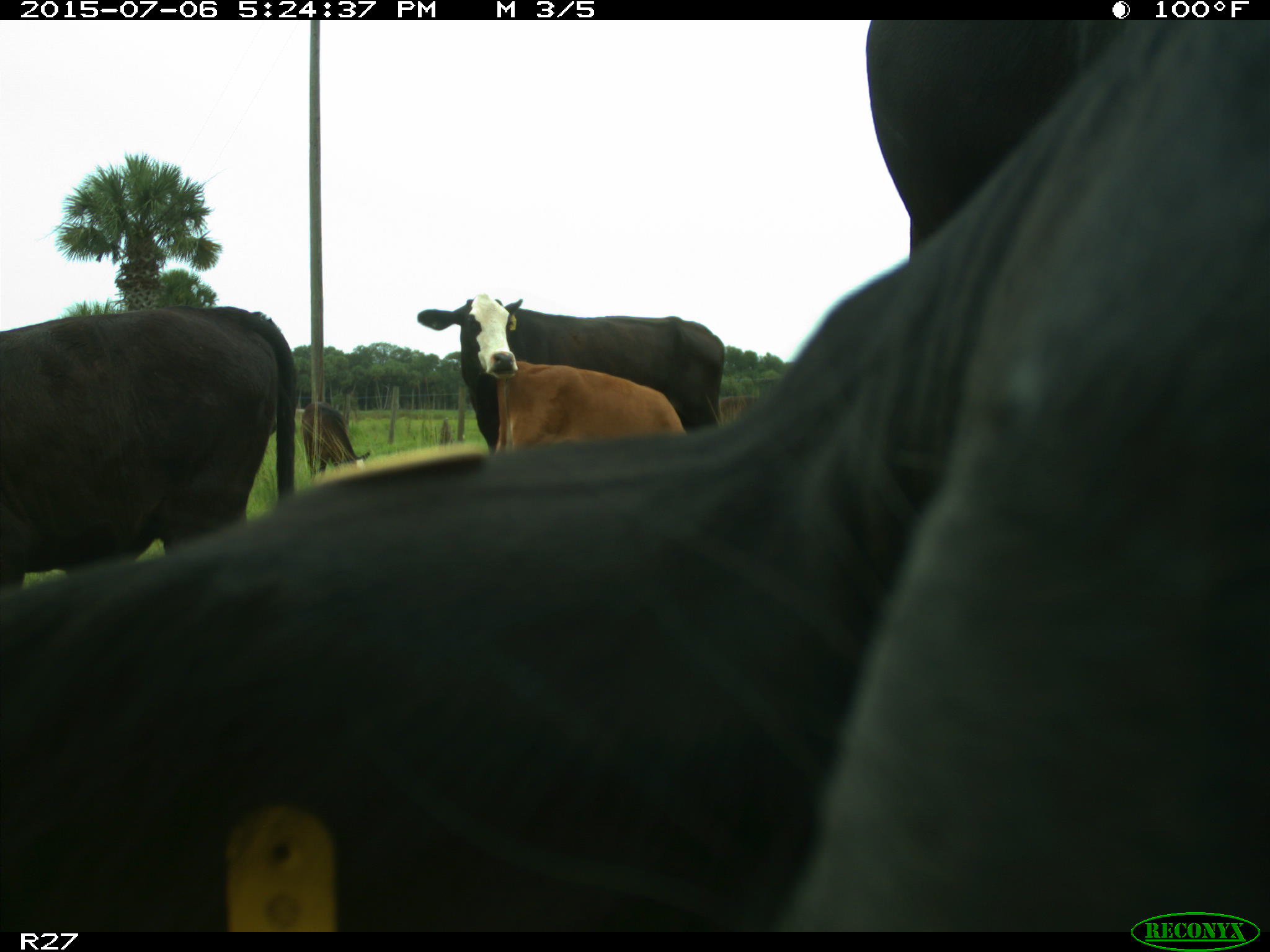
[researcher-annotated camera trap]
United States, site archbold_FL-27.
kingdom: Animalia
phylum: Chordata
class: Mammalia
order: Artiodactyla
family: Bovidae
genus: Bos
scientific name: Bos taurus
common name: domestic cow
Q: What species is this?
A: Bos taurus (domestic cow).